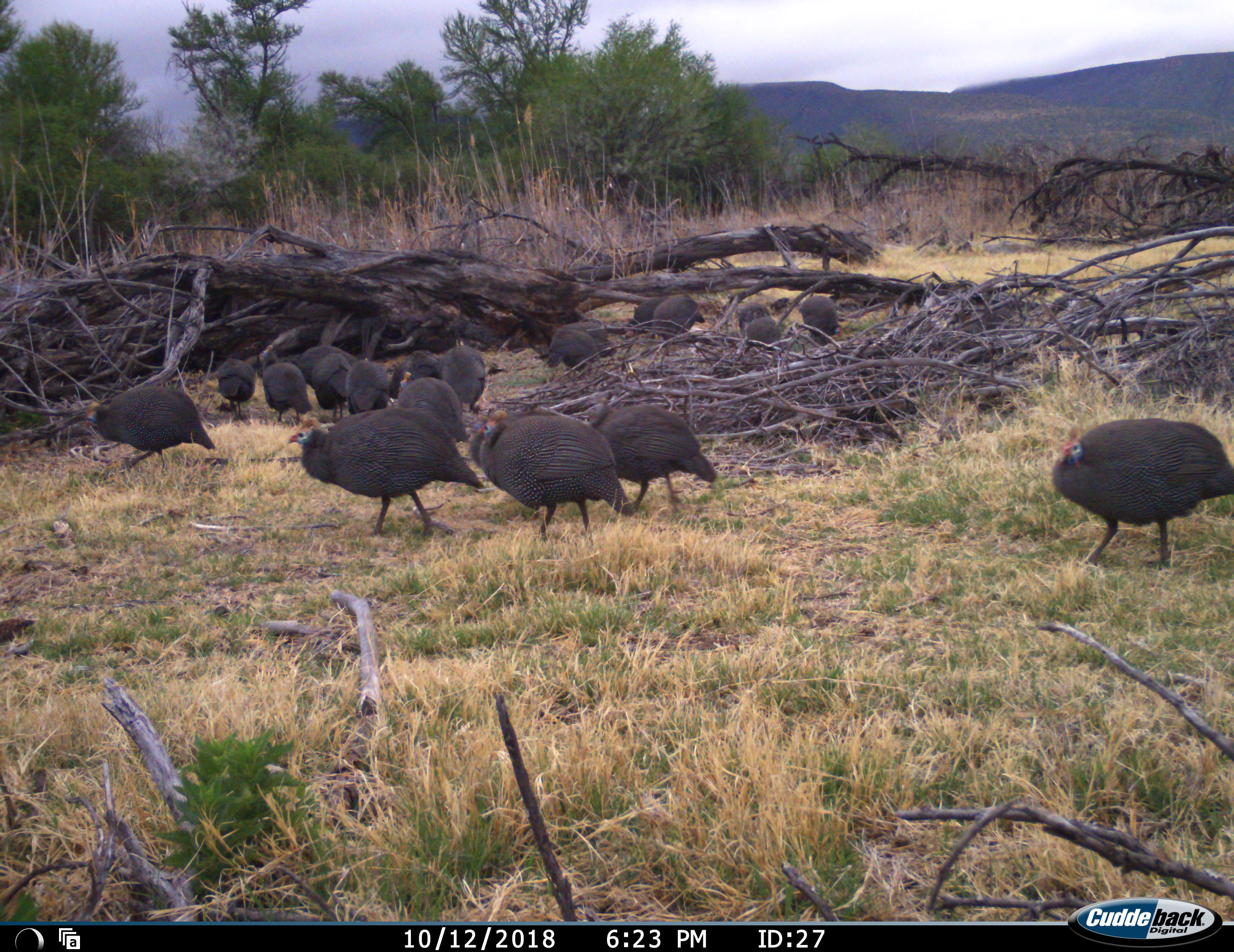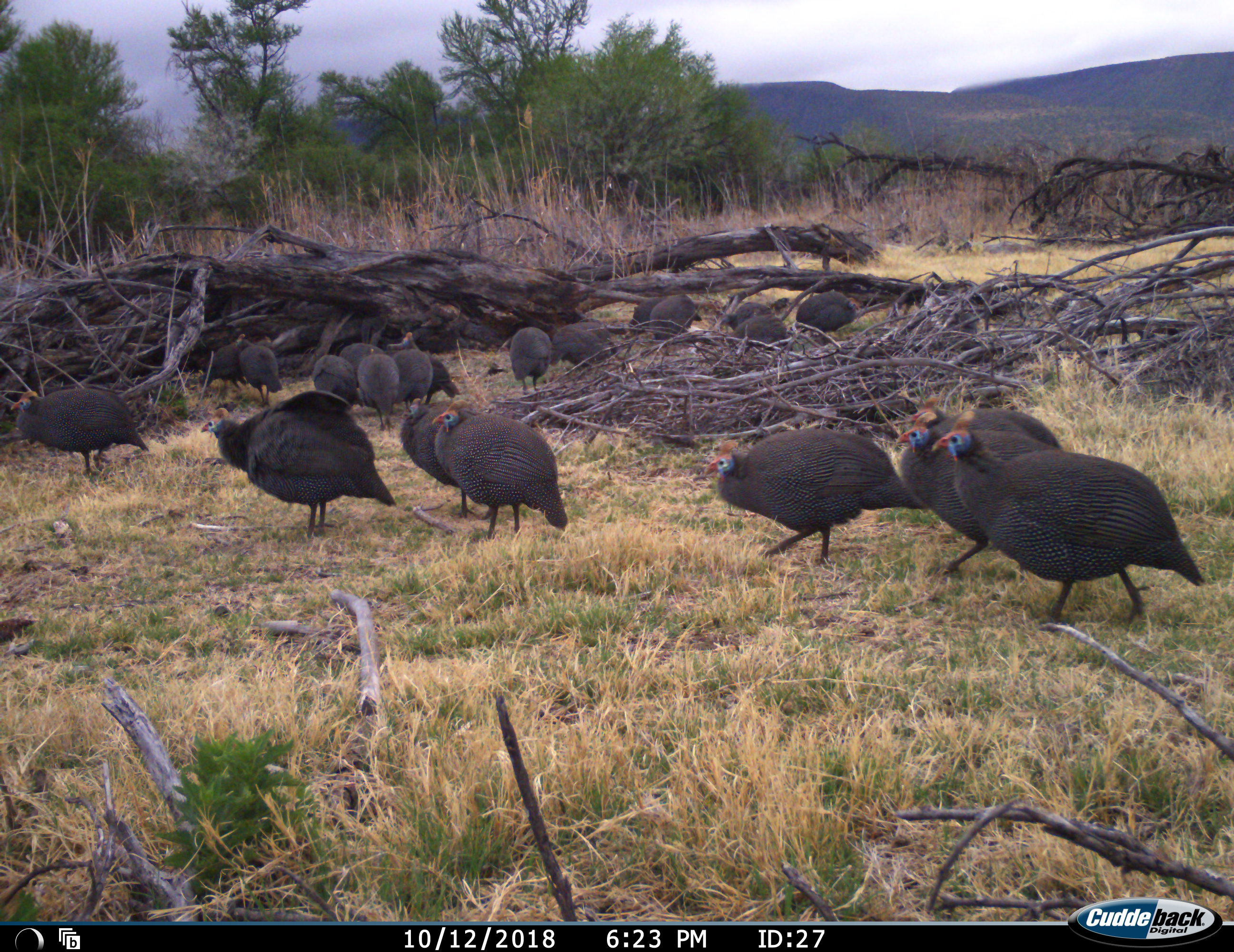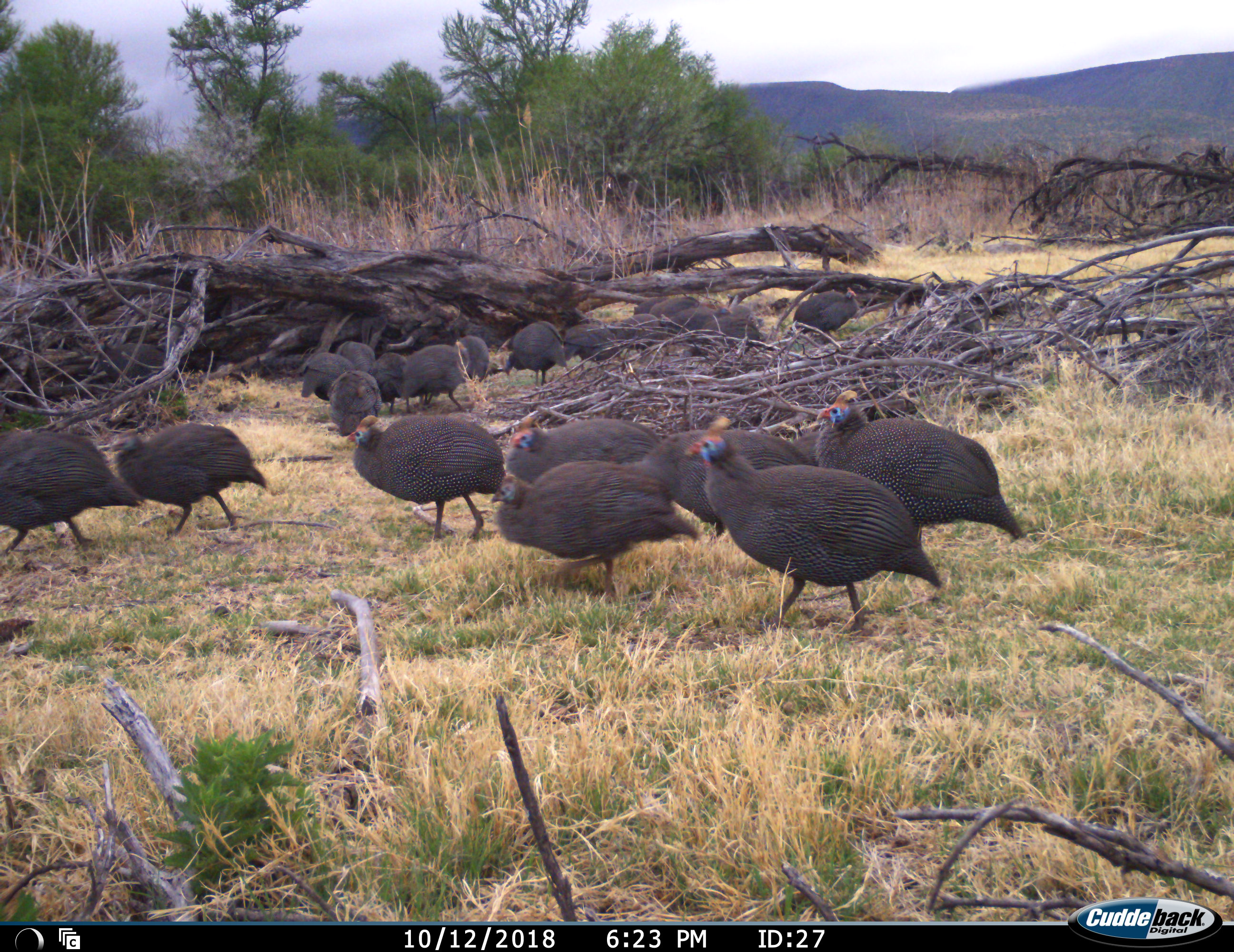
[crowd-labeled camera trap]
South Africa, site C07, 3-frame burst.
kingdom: Animalia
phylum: Chordata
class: Aves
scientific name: Aves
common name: bird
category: birdother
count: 11-50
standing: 30%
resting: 0%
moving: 90%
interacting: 0%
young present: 10%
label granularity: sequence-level